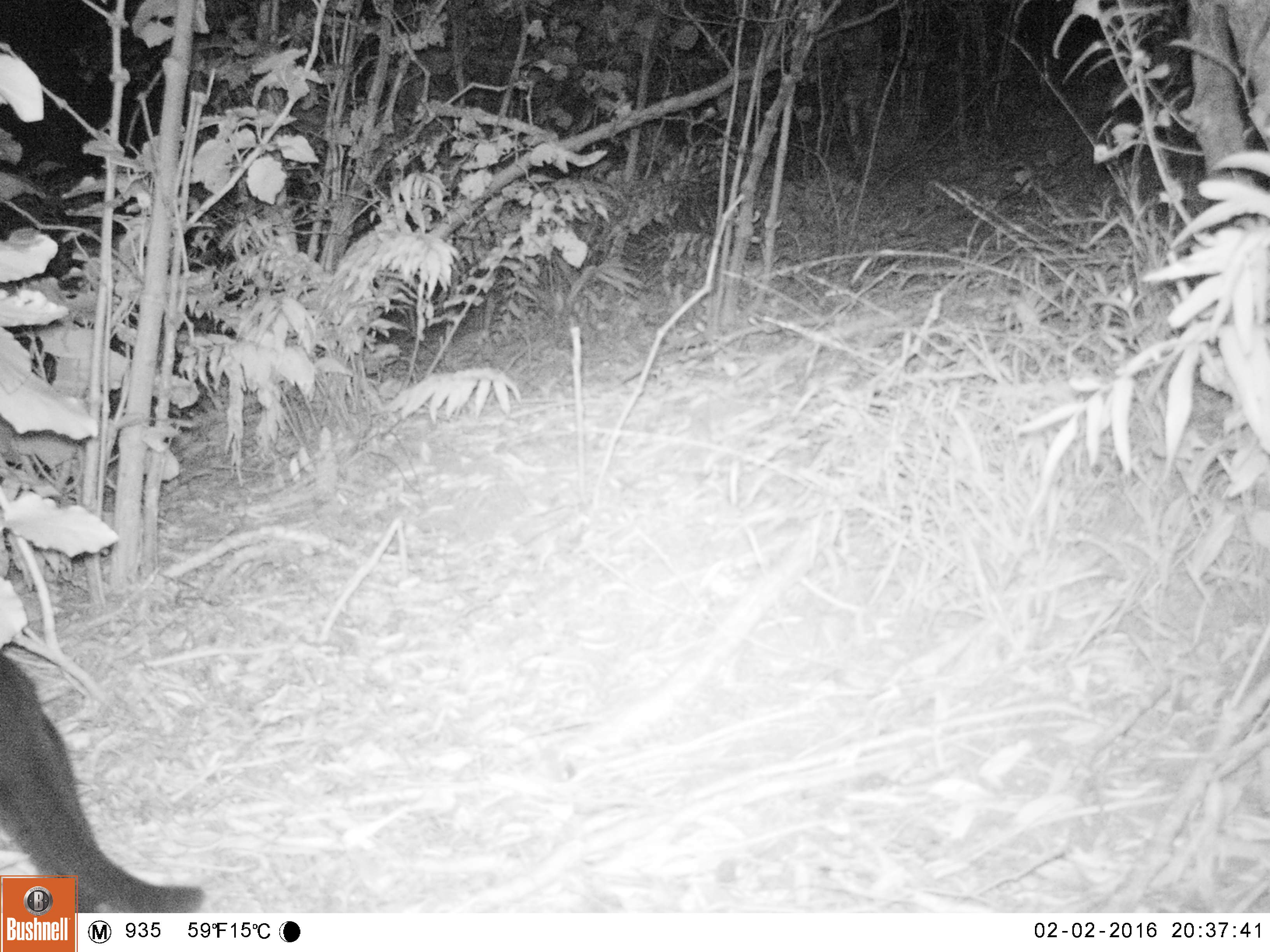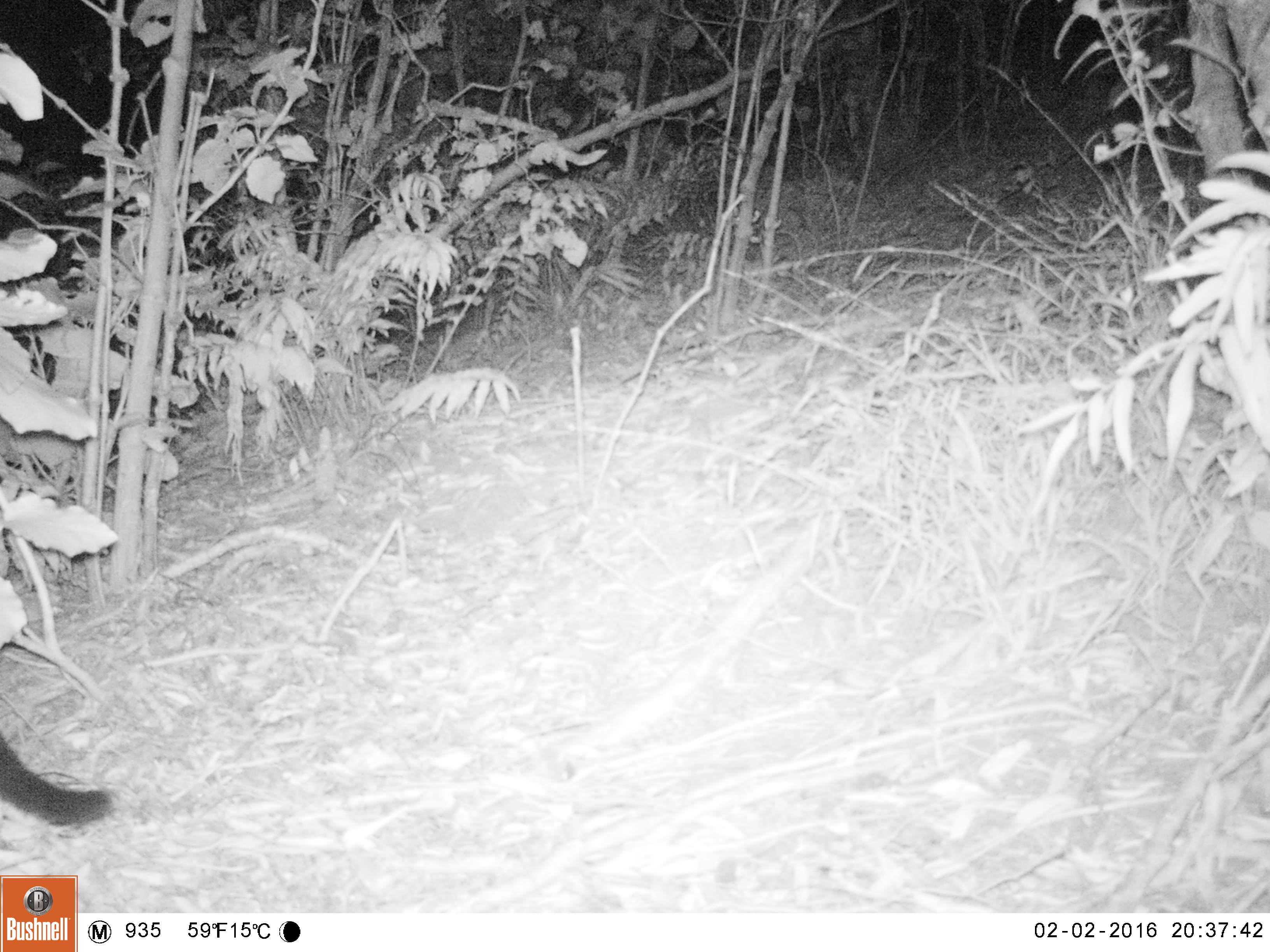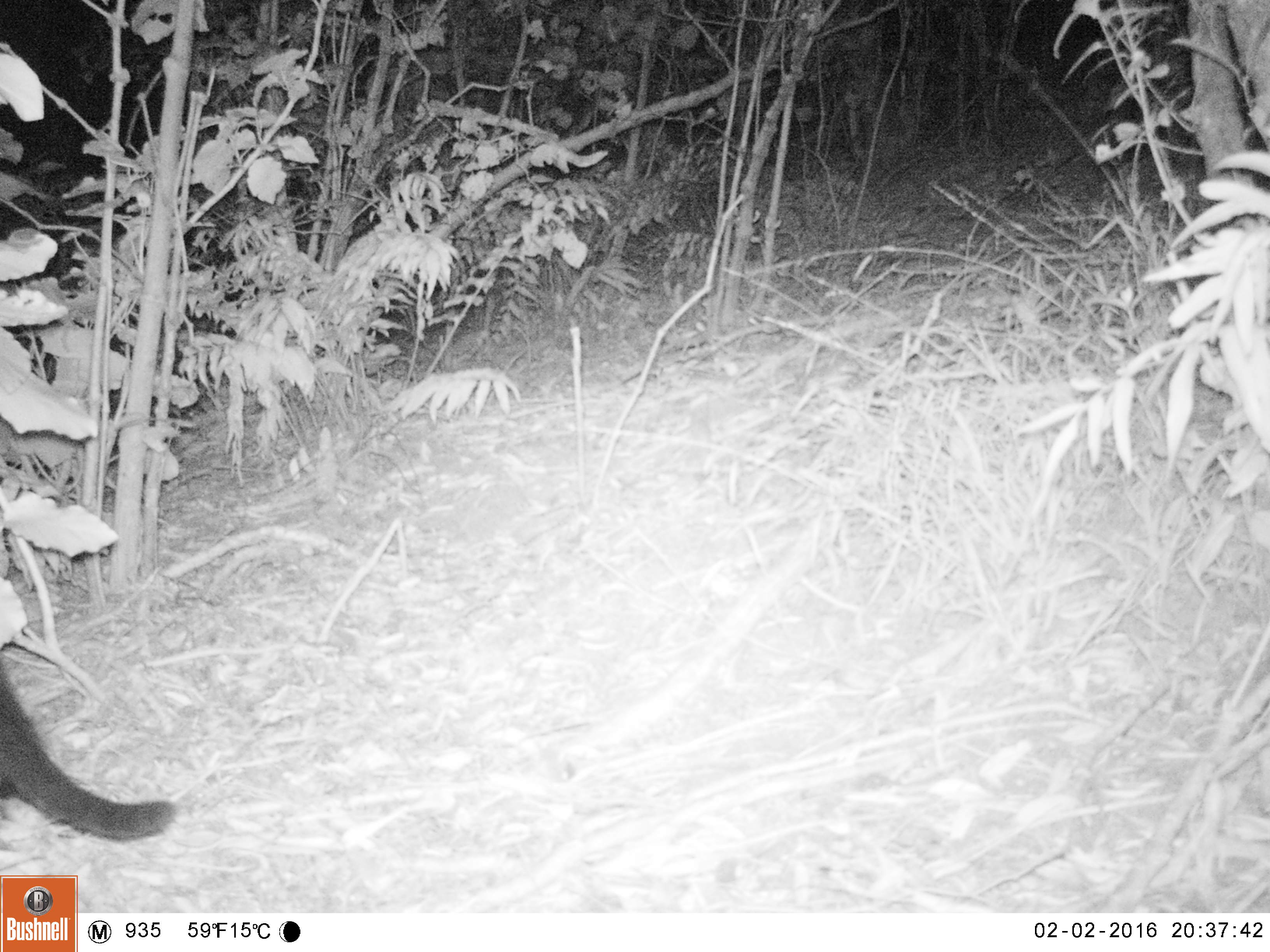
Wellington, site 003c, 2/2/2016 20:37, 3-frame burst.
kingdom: Animalia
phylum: Chordata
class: Mammalia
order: Carnivora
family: Felidae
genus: Felis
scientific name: Felis catus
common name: cat